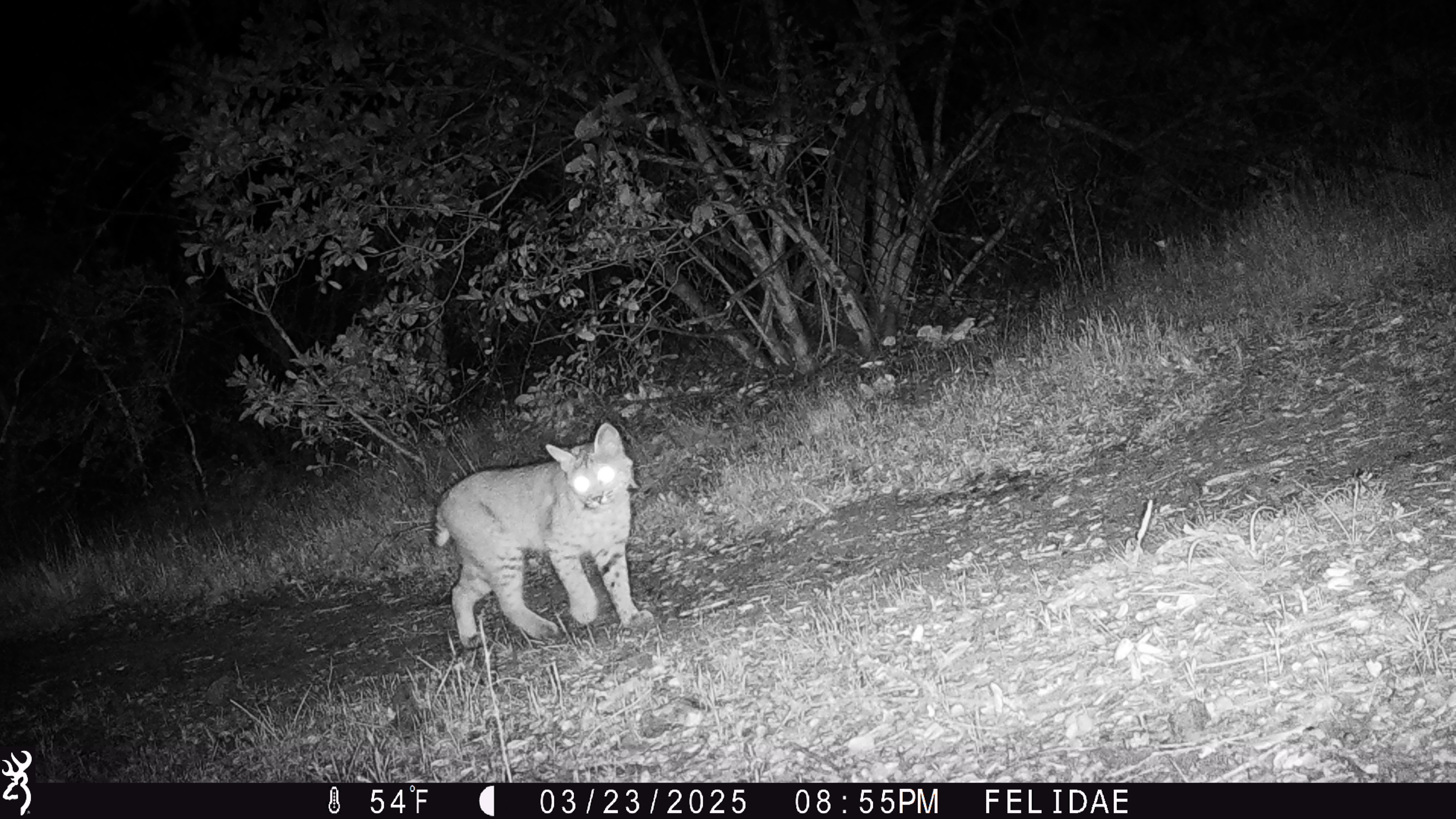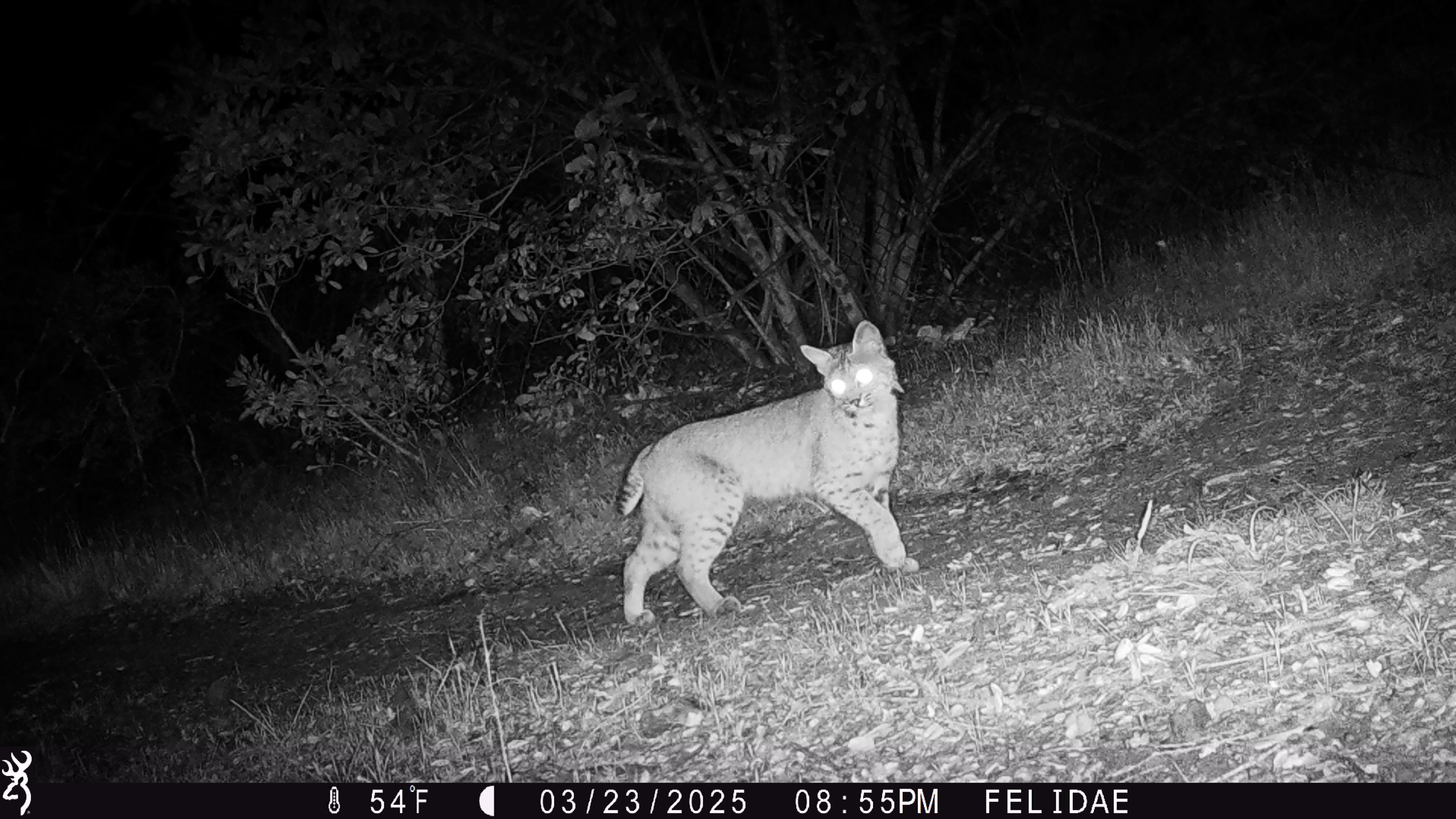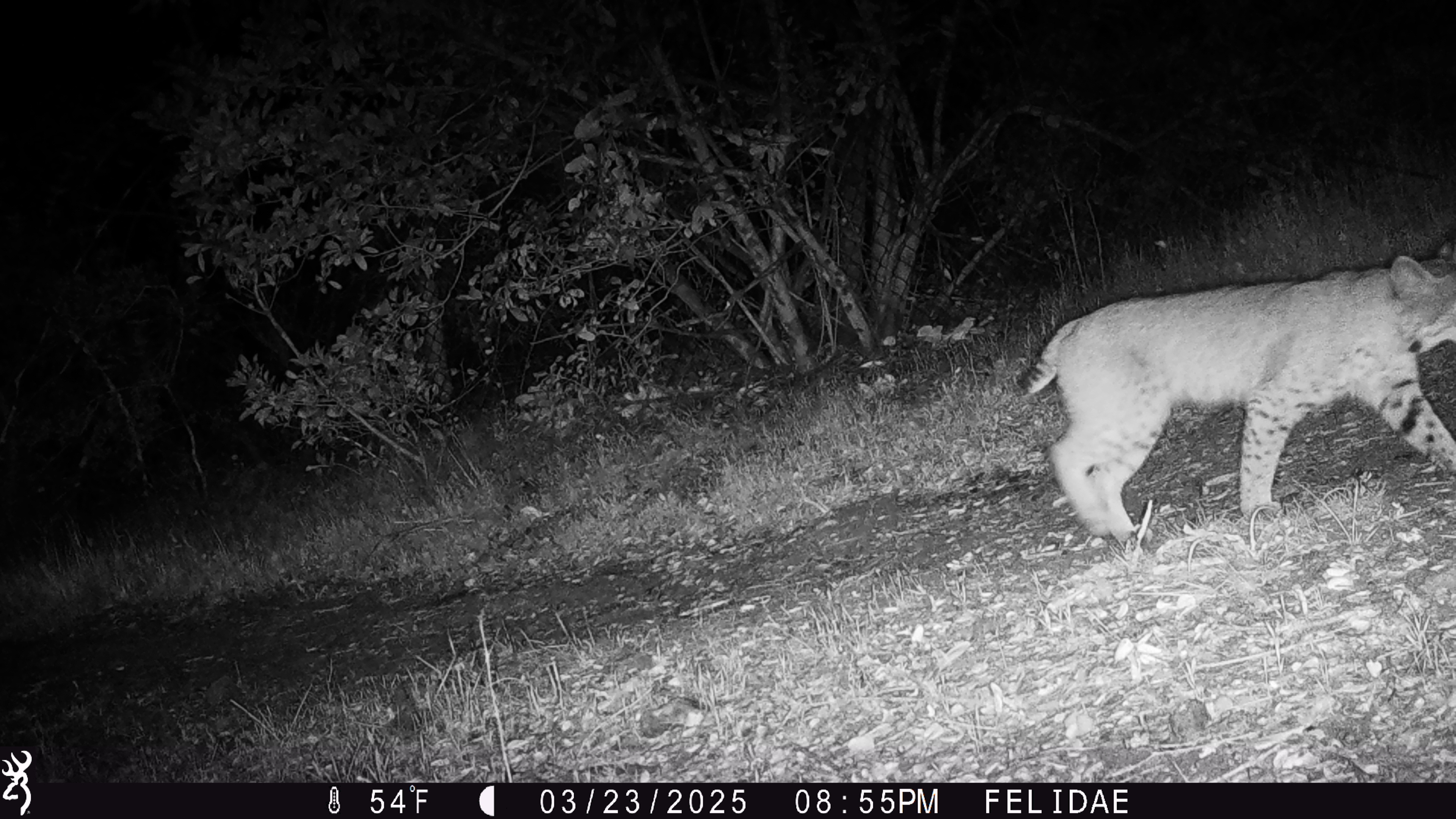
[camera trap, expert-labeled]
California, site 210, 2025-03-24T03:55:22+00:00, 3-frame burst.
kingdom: Animalia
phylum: Chordata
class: Mammalia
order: Carnivora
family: Felidae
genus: Lynx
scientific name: Lynx rufus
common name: bobcat